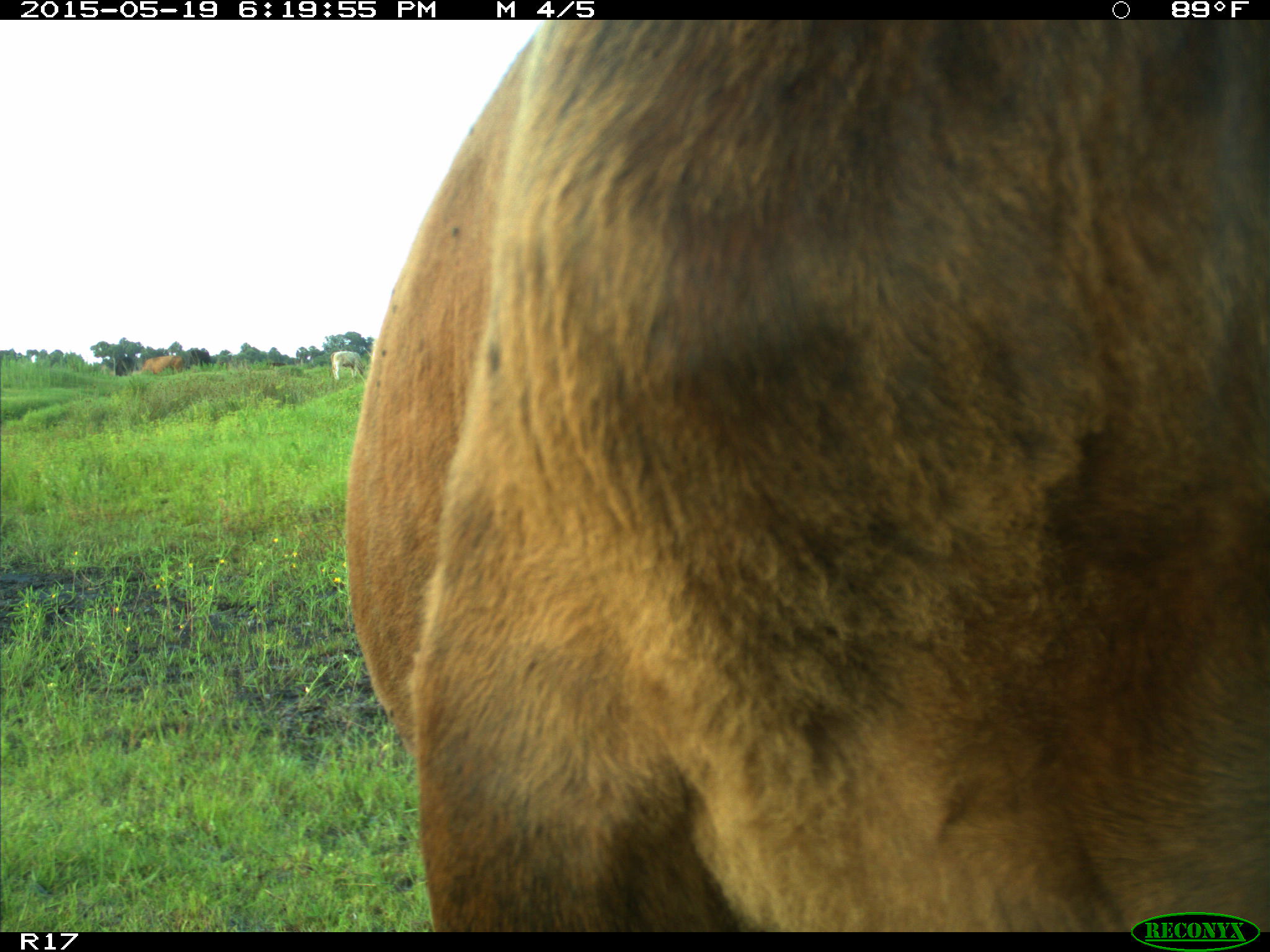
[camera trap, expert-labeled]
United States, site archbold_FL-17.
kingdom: Animalia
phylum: Chordata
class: Mammalia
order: Artiodactyla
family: Bovidae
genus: Bos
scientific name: Bos taurus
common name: domestic cow